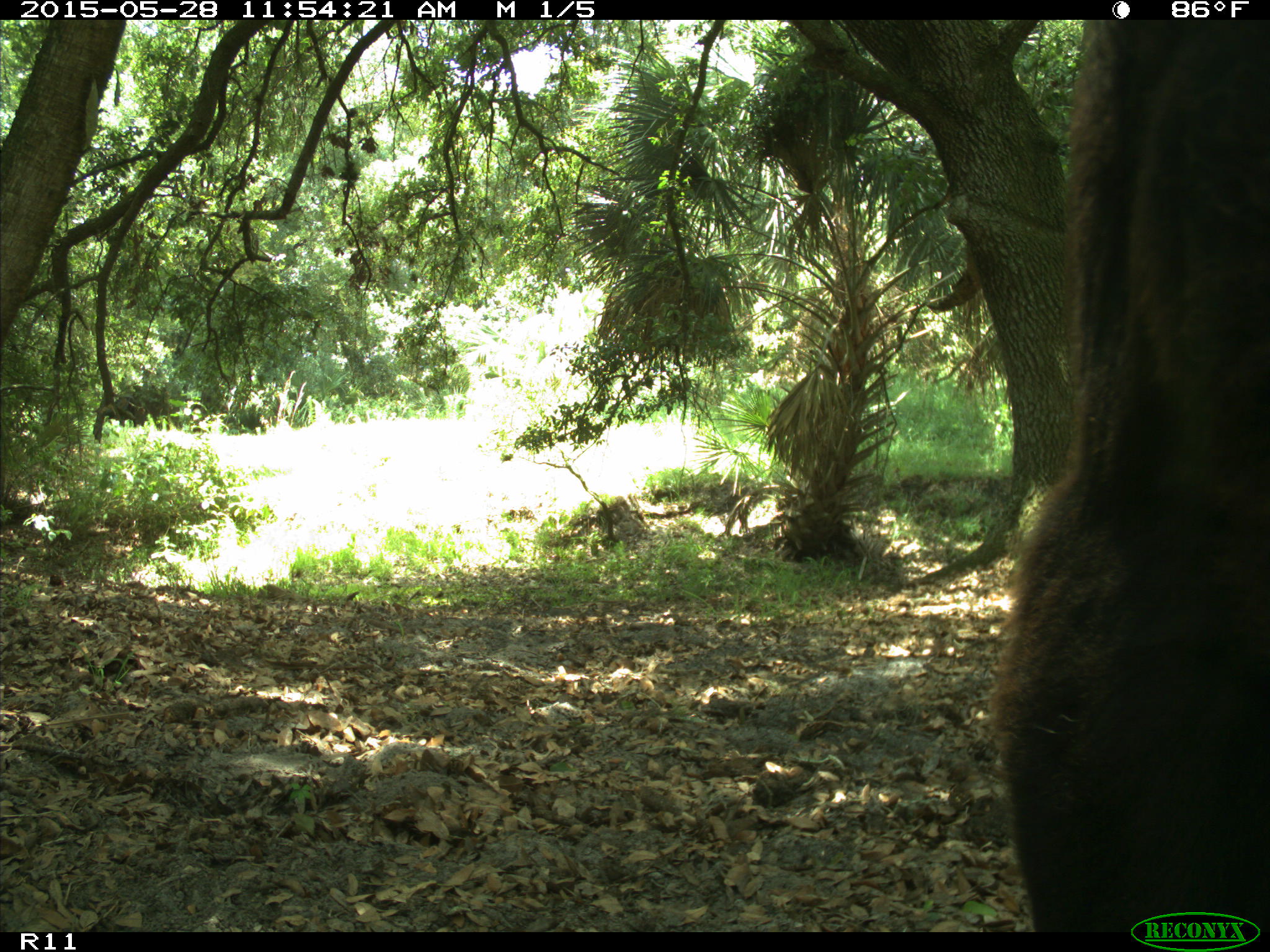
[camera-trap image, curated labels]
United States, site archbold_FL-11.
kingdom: Animalia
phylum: Chordata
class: Mammalia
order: Artiodactyla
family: Bovidae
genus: Bos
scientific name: Bos taurus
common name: domestic cow